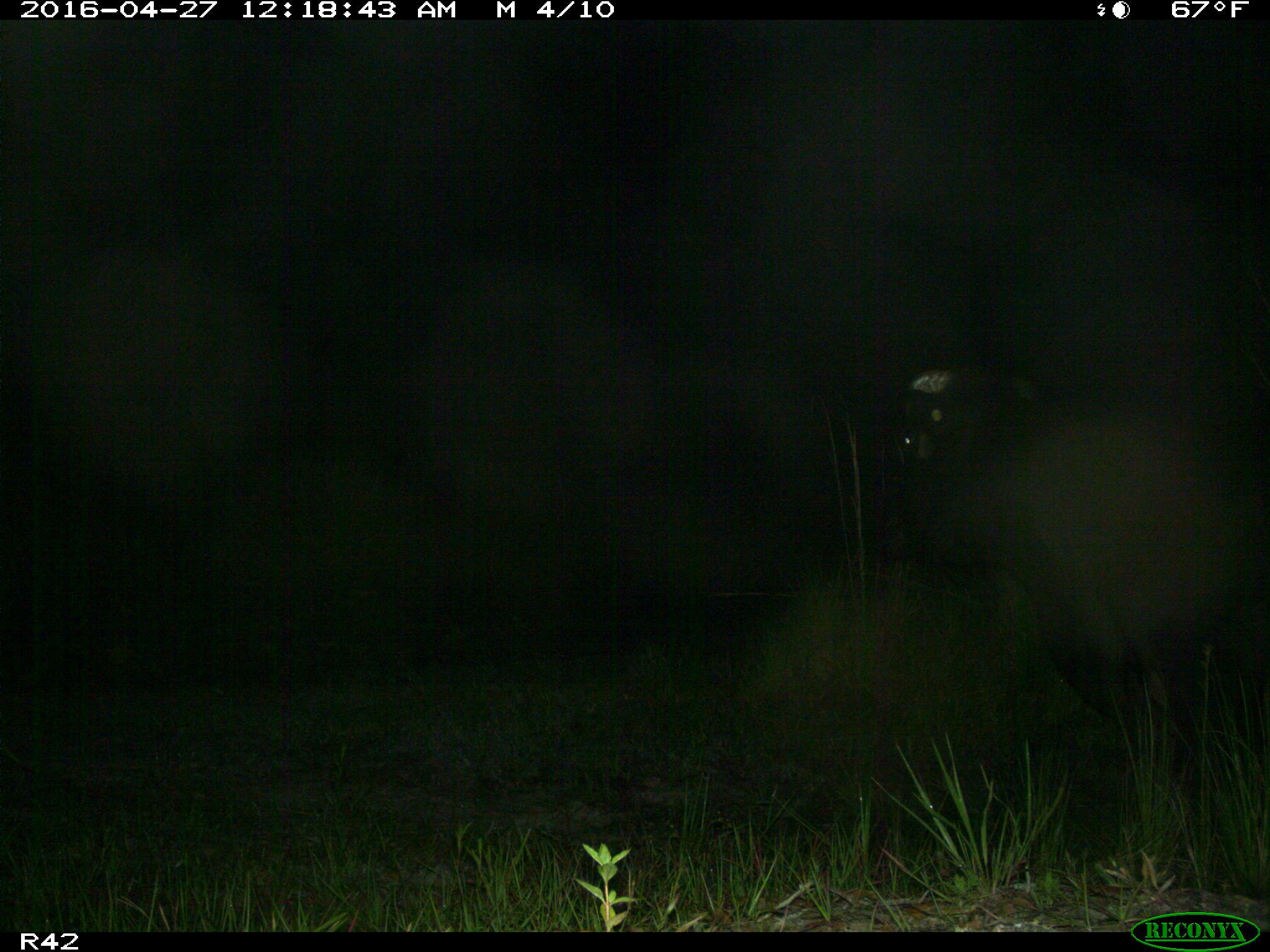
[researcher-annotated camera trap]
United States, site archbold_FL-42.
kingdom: Animalia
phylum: Chordata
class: Mammalia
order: Artiodactyla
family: Bovidae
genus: Bos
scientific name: Bos taurus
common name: domestic cow